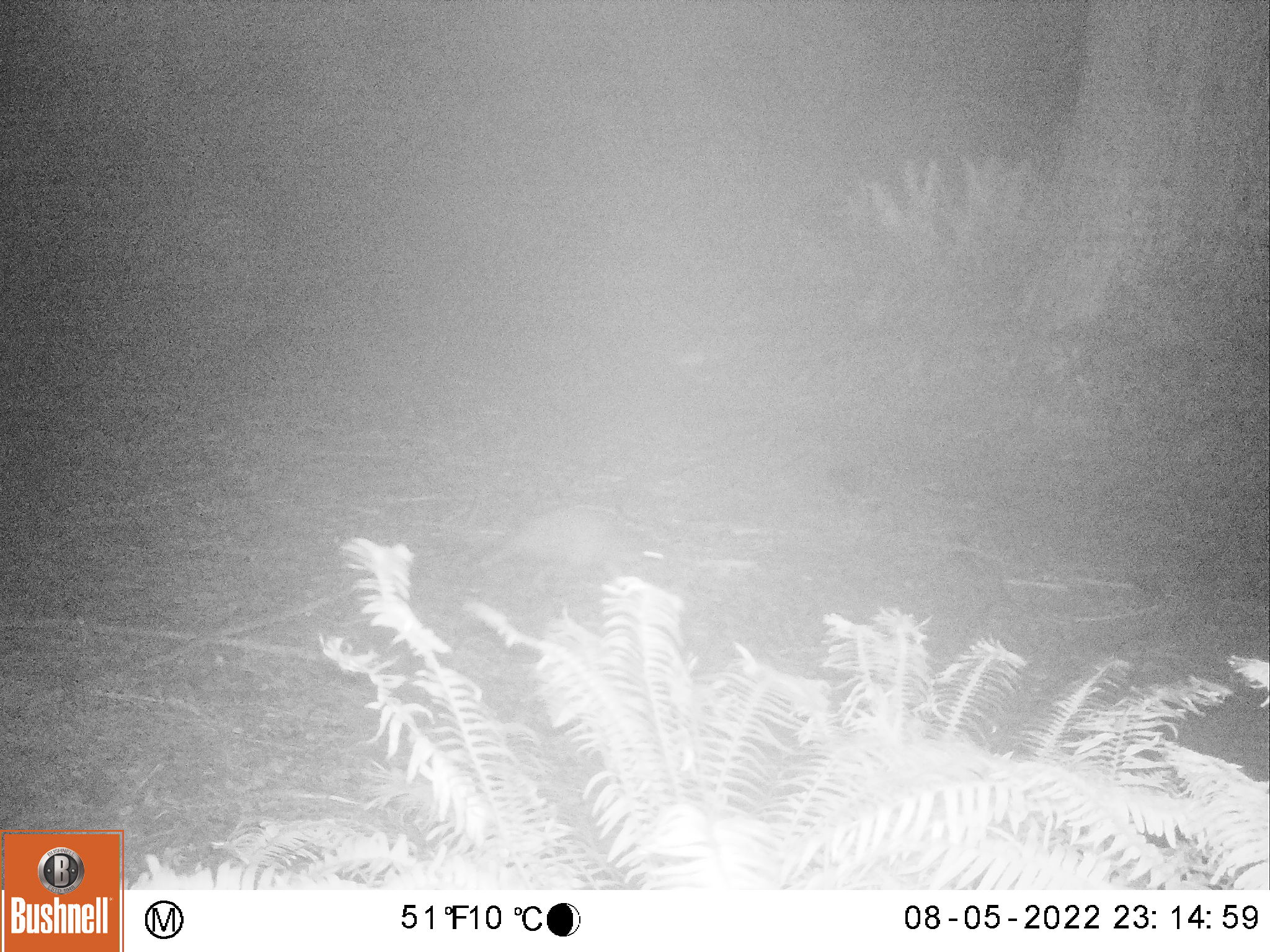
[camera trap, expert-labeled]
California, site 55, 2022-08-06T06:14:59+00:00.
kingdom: Animalia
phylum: Chordata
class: Mammalia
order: Carnivora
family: Procyonidae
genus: Procyon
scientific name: Procyon lotor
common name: raccoon